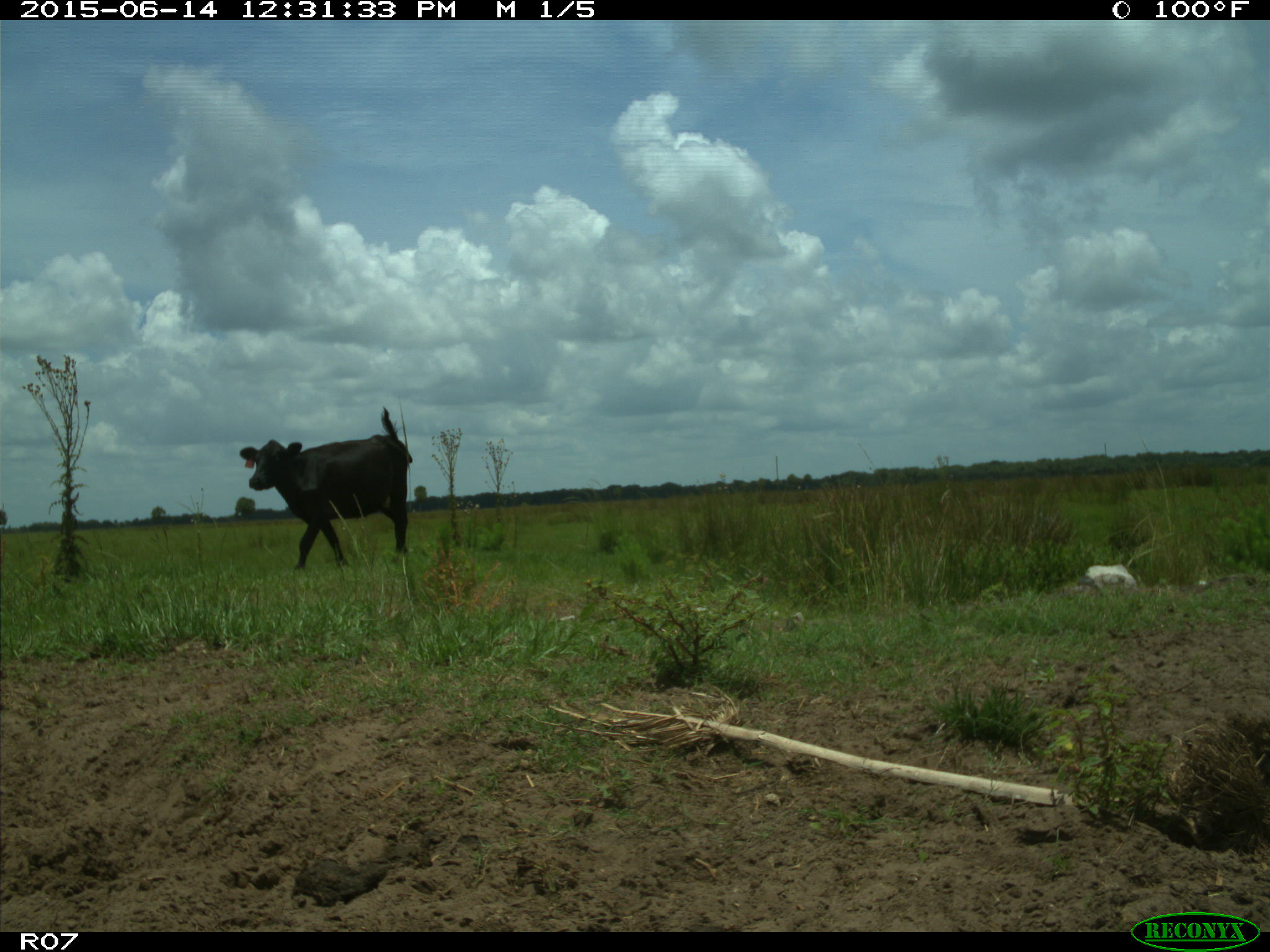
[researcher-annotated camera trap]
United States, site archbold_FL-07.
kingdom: Animalia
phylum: Chordata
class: Mammalia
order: Artiodactyla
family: Bovidae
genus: Bos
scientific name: Bos taurus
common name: domestic cow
Bos taurus (domestic cow).